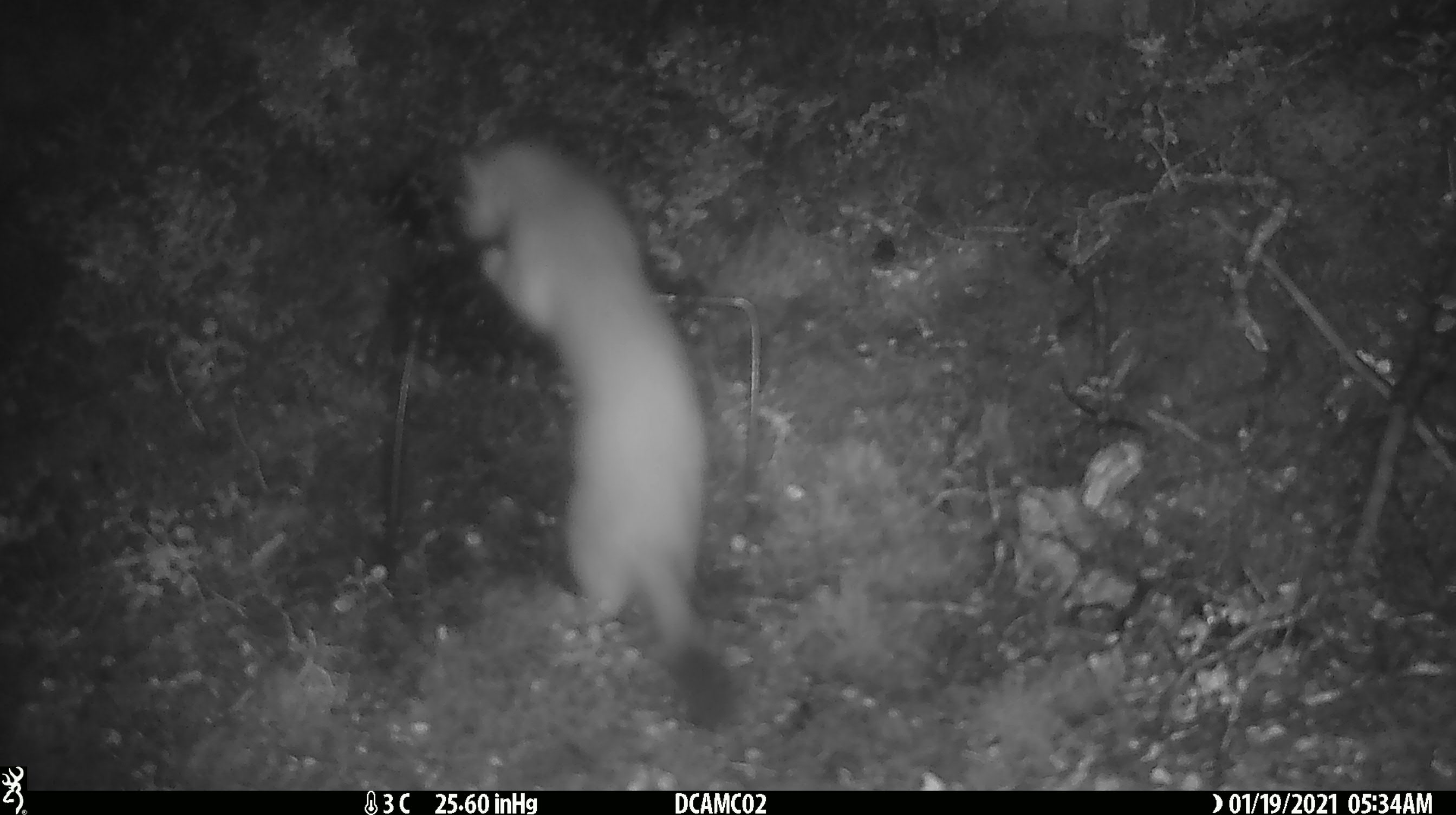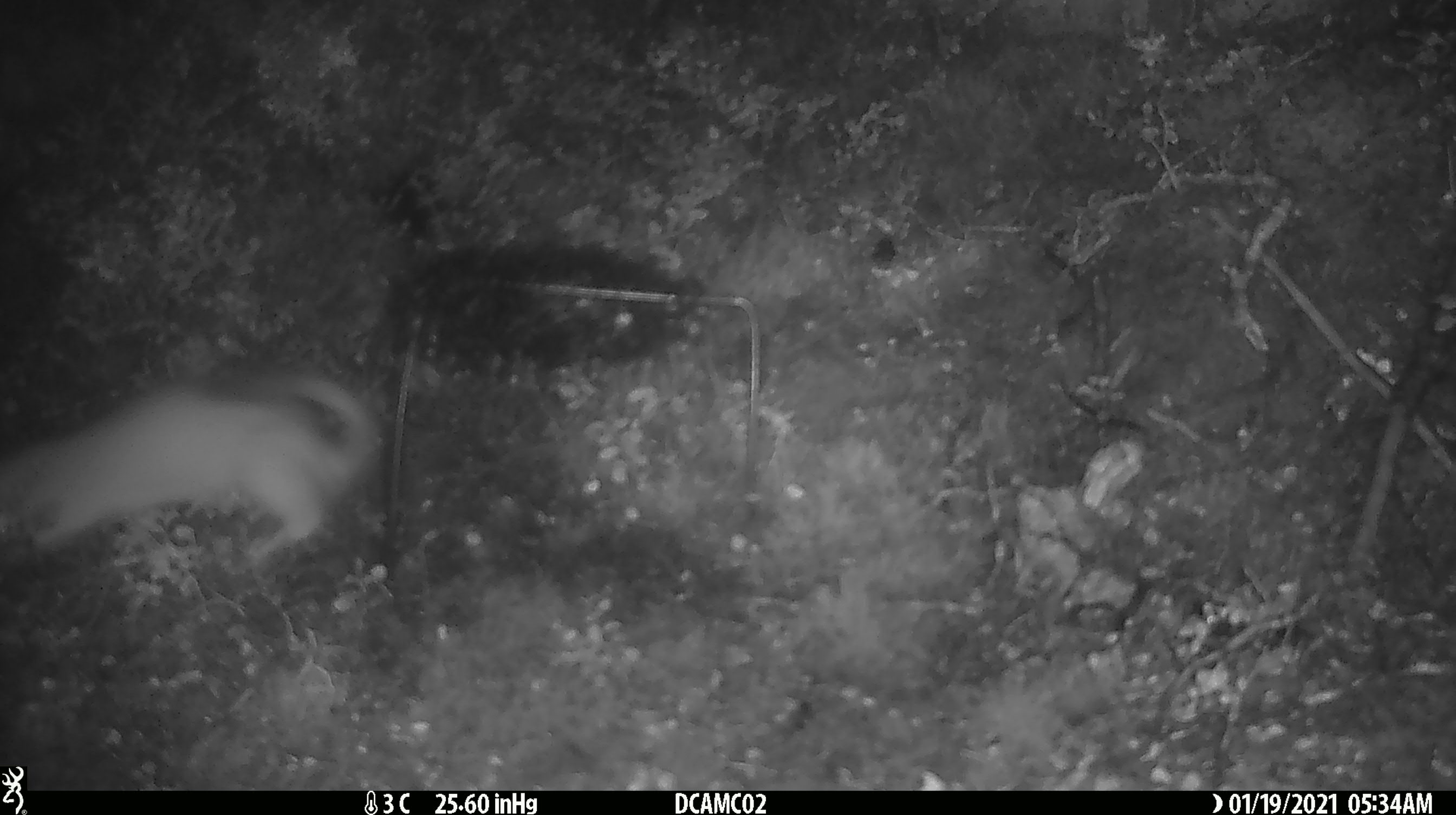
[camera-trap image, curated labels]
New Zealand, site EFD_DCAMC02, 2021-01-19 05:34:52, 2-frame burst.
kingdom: Animalia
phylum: Chordata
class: Mammalia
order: Carnivora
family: Mustelidae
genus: Mustela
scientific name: Mustela erminea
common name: stoat